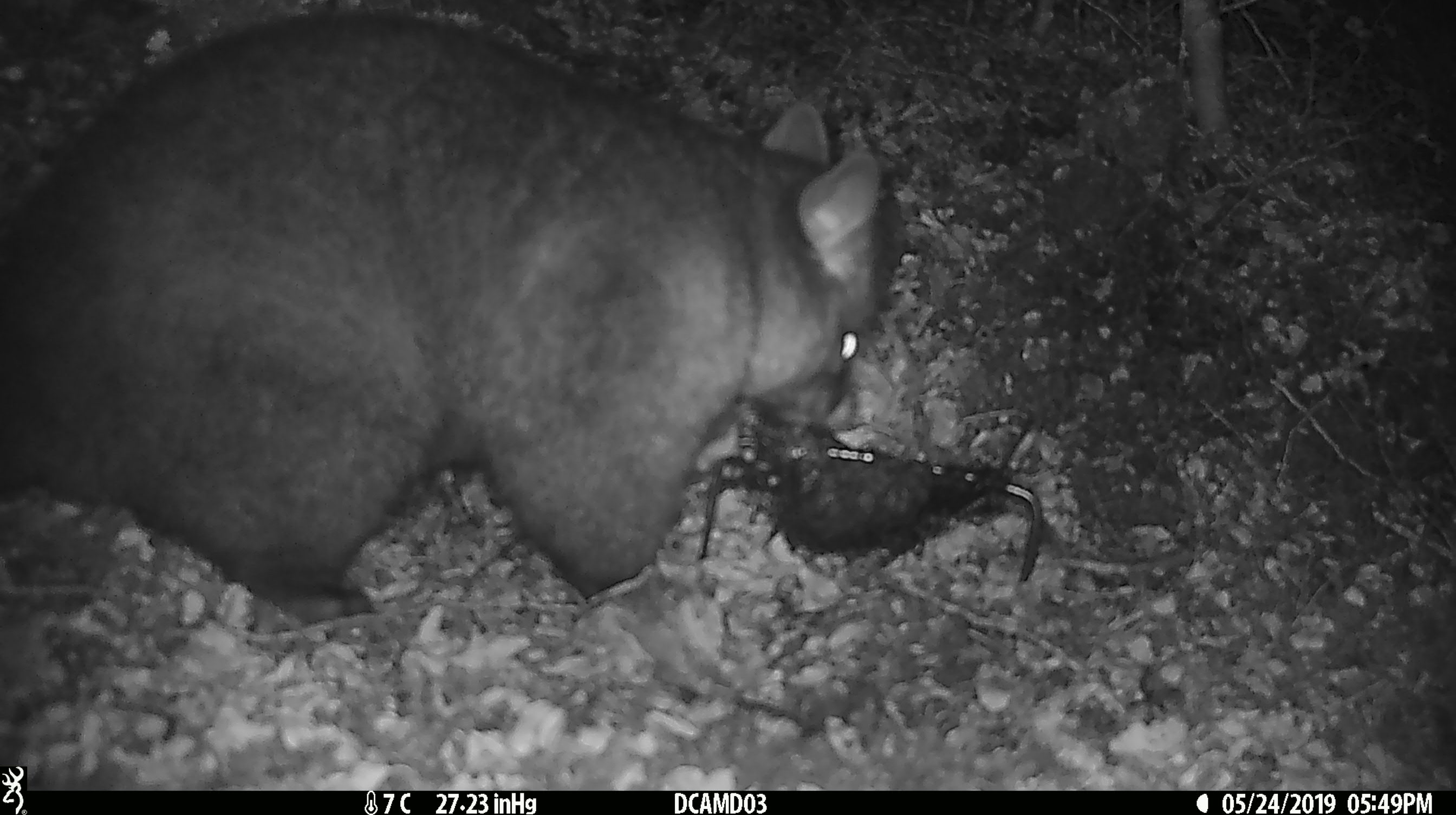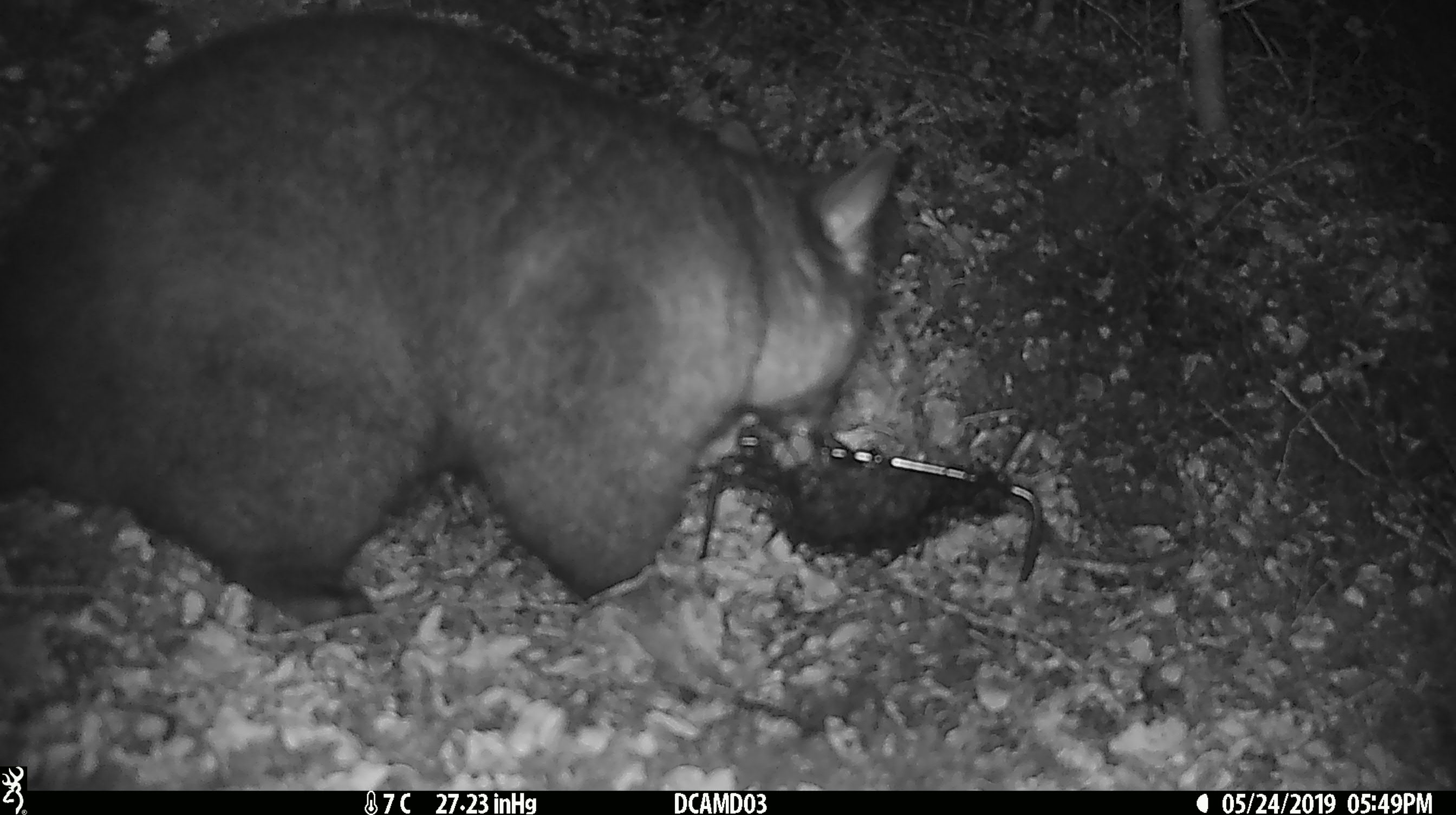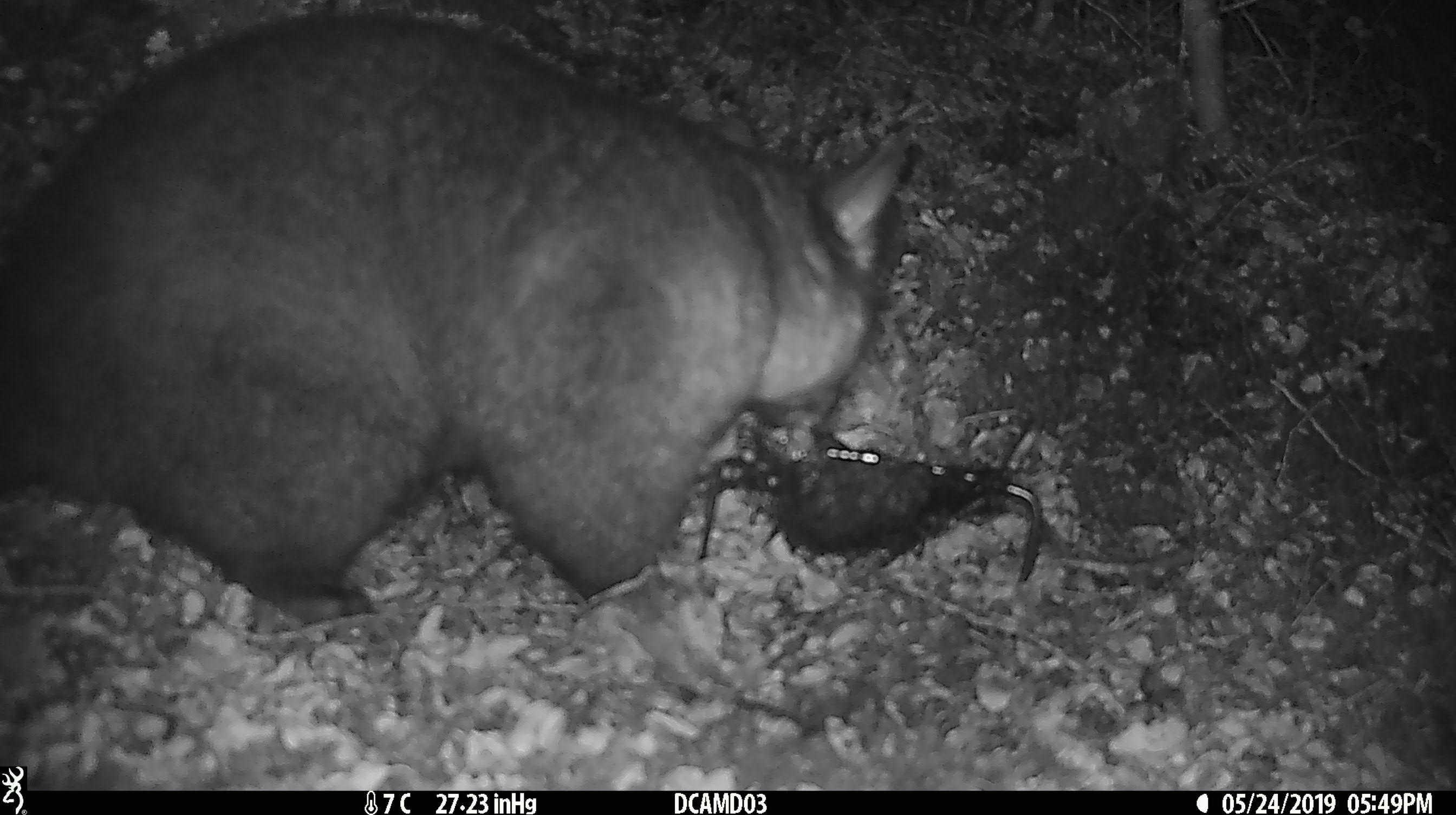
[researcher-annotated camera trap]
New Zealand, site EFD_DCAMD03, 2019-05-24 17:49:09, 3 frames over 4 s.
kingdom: Animalia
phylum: Chordata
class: Mammalia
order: Diprotodontia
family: Phalangeridae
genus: Trichosurus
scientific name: Trichosurus vulpecula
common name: common brushtail possum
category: possum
Possum (common brushtail possum) (Trichosurus vulpecula).